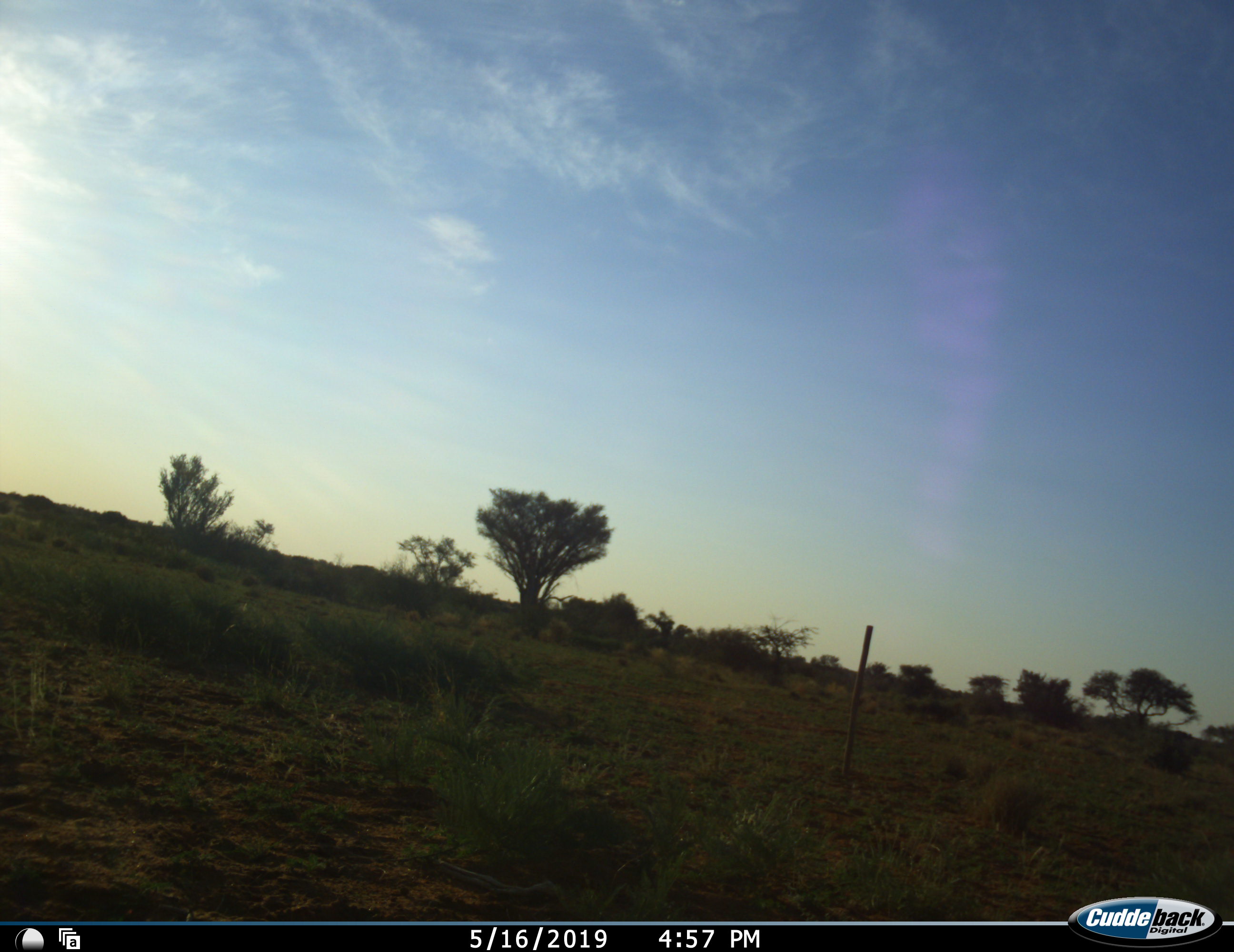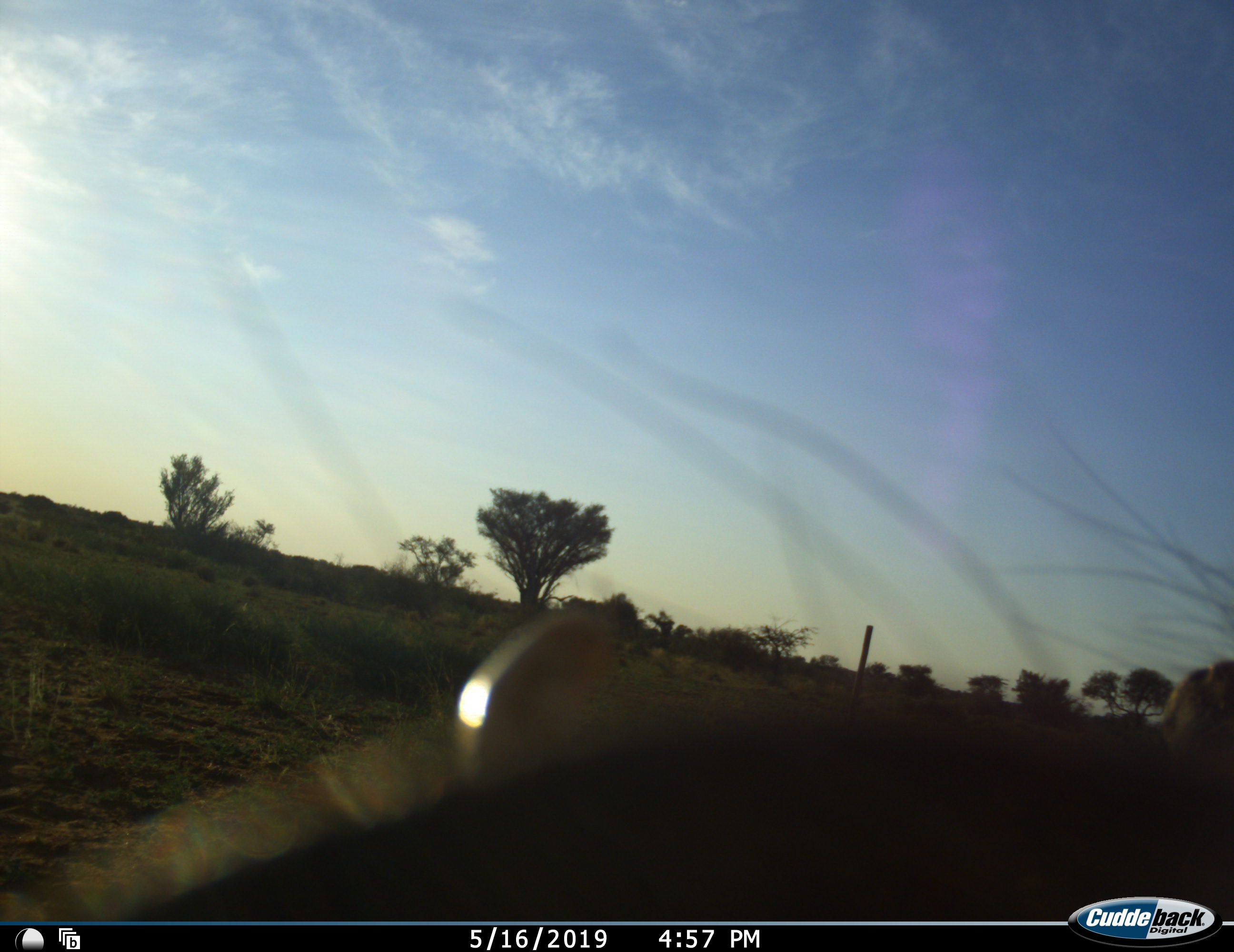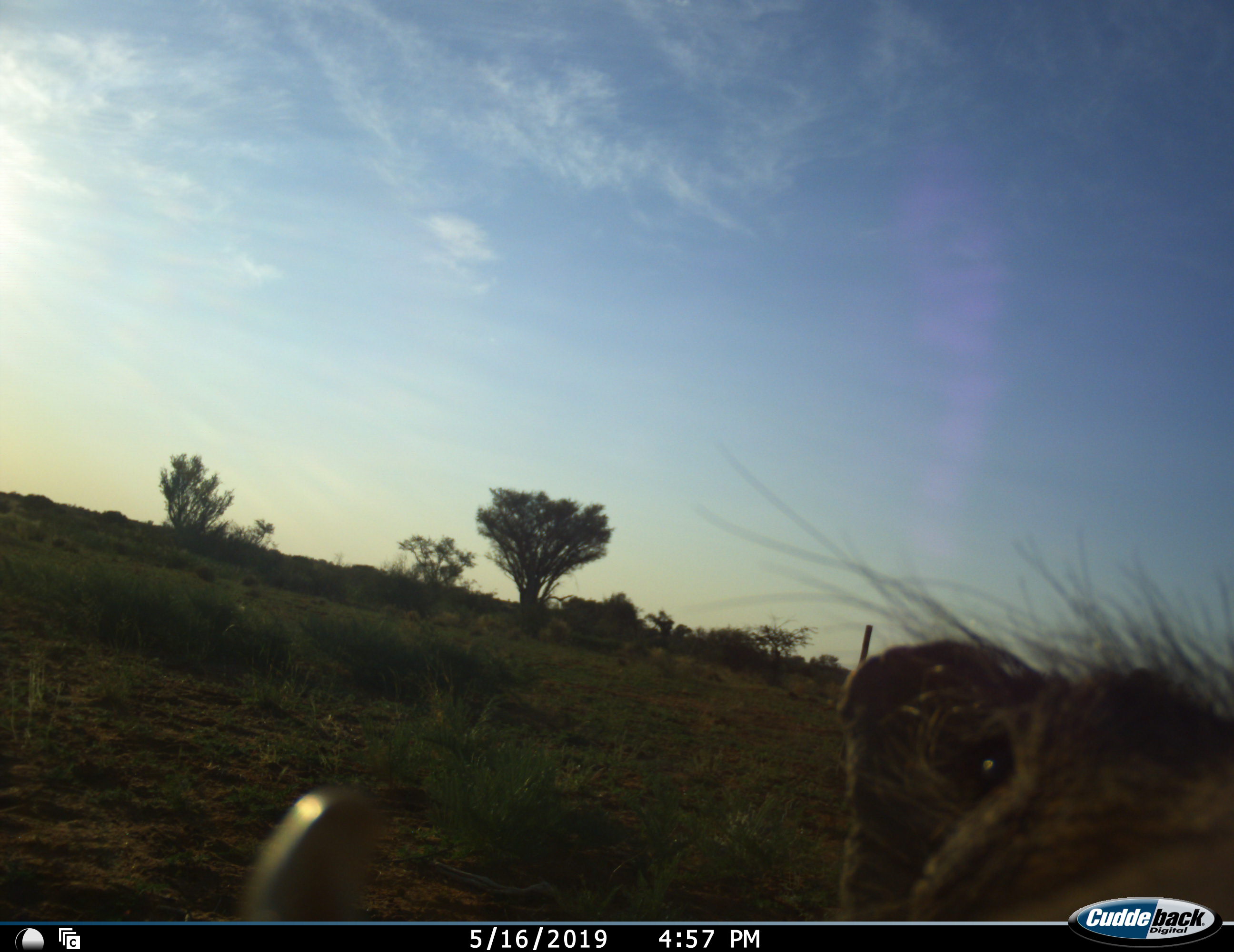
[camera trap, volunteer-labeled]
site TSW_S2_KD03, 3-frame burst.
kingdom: Animalia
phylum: Chordata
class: Mammalia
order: Artiodactyla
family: Suidae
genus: Phacochoerus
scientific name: Phacochoerus africanus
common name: warthog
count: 1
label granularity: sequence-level